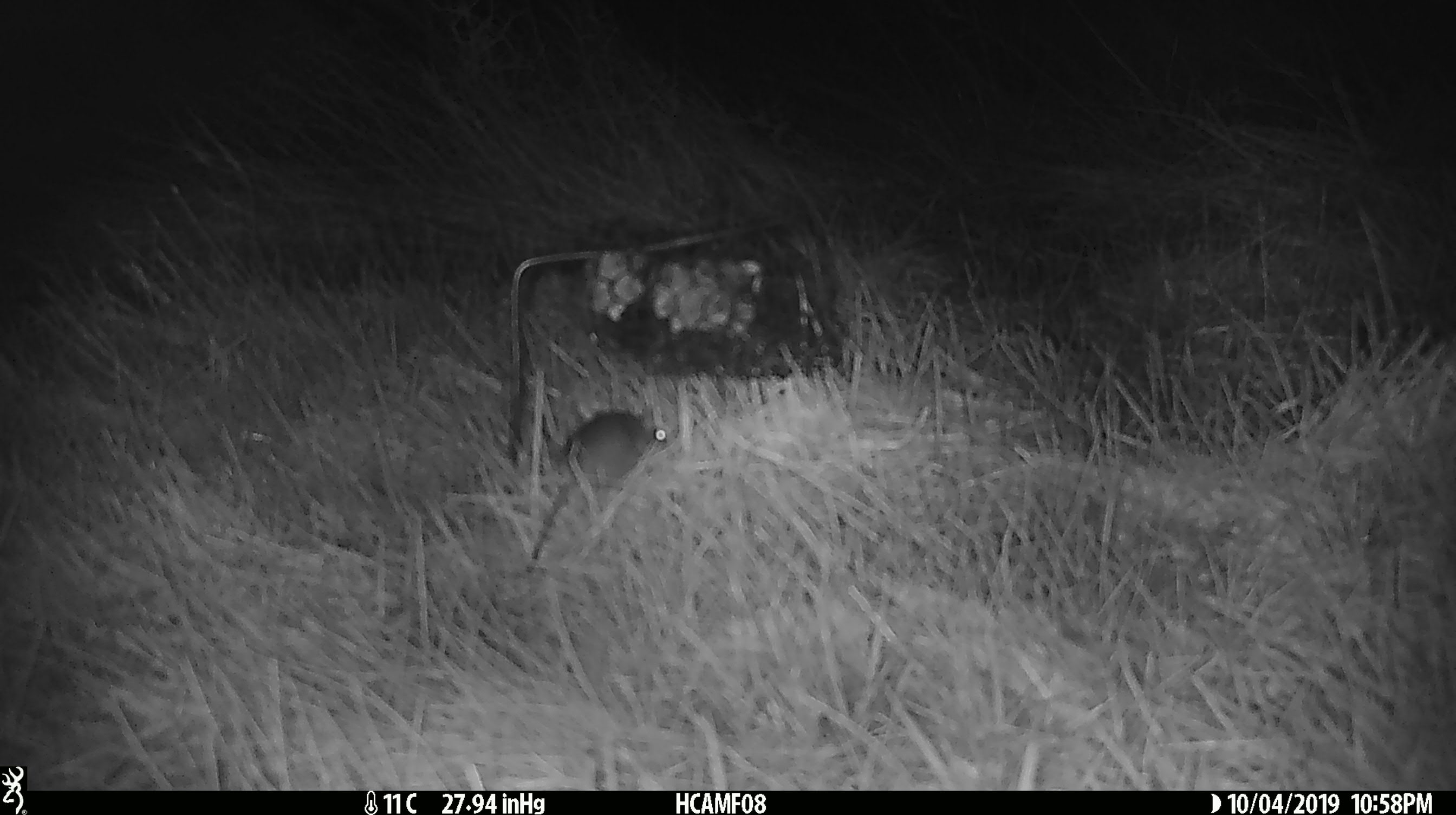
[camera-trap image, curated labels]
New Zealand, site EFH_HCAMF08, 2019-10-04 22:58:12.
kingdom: Animalia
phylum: Chordata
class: Mammalia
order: Rodentia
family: Muridae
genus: Mus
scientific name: Mus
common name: mouse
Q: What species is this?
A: Mouse (Mus).